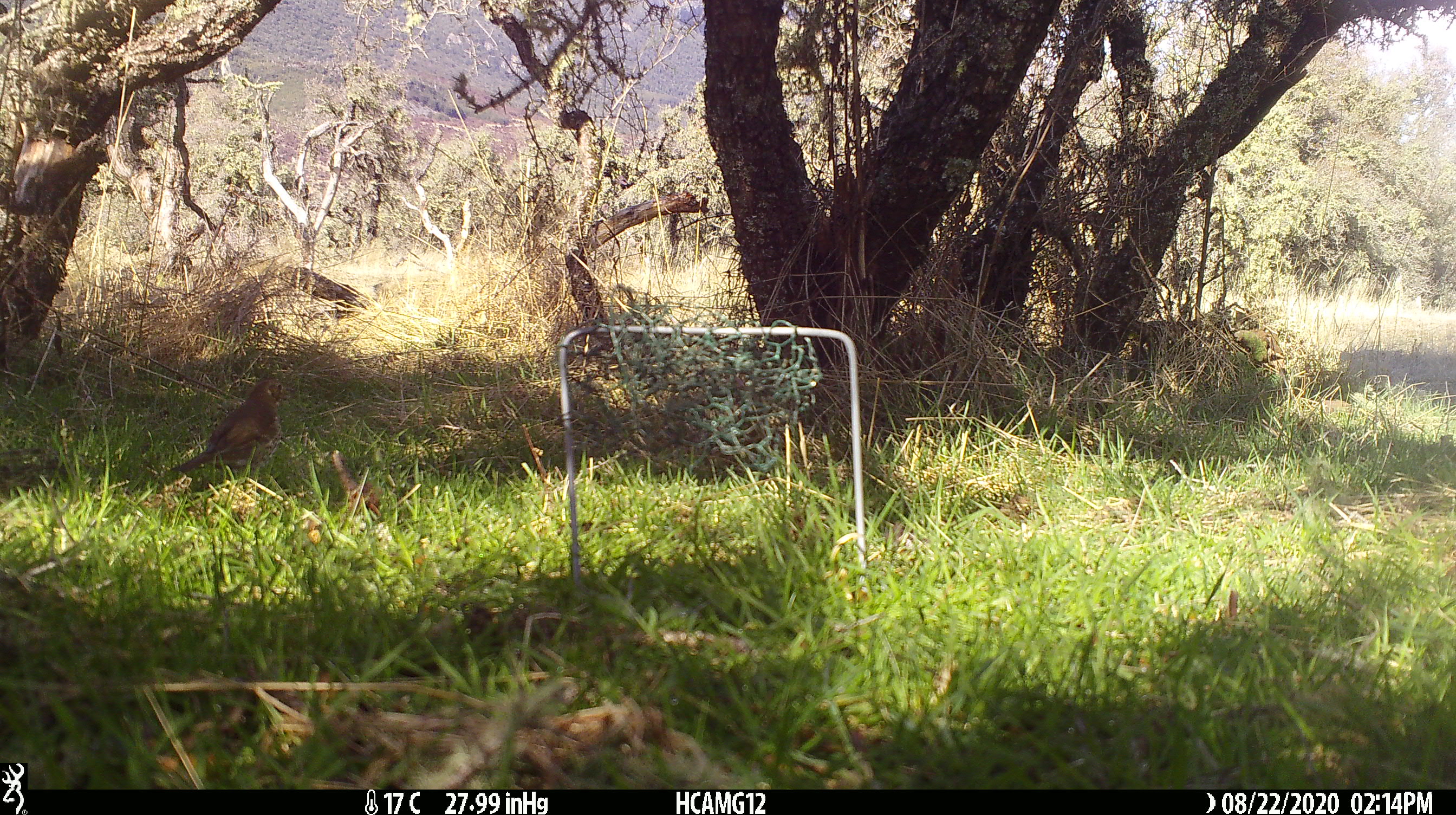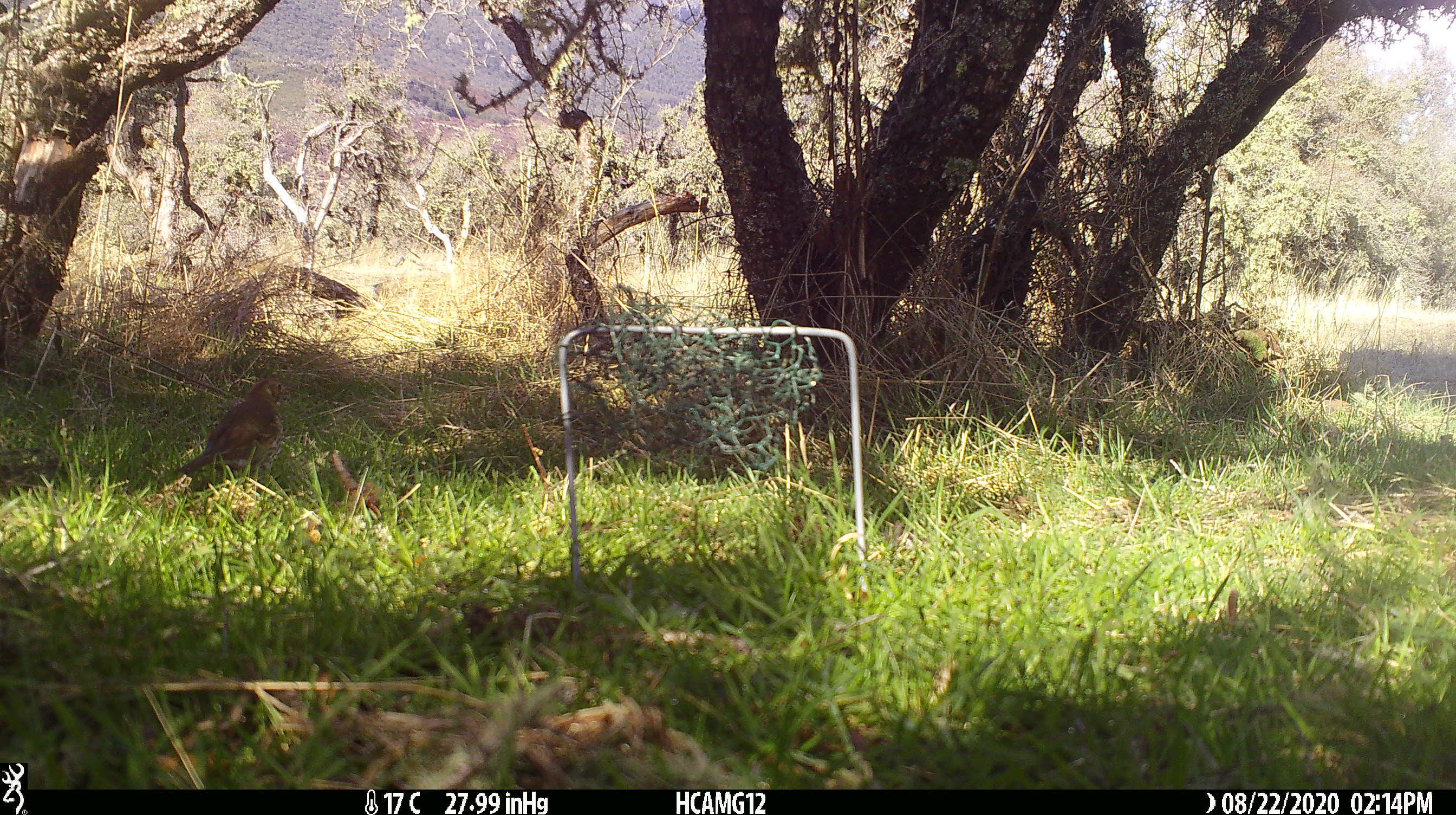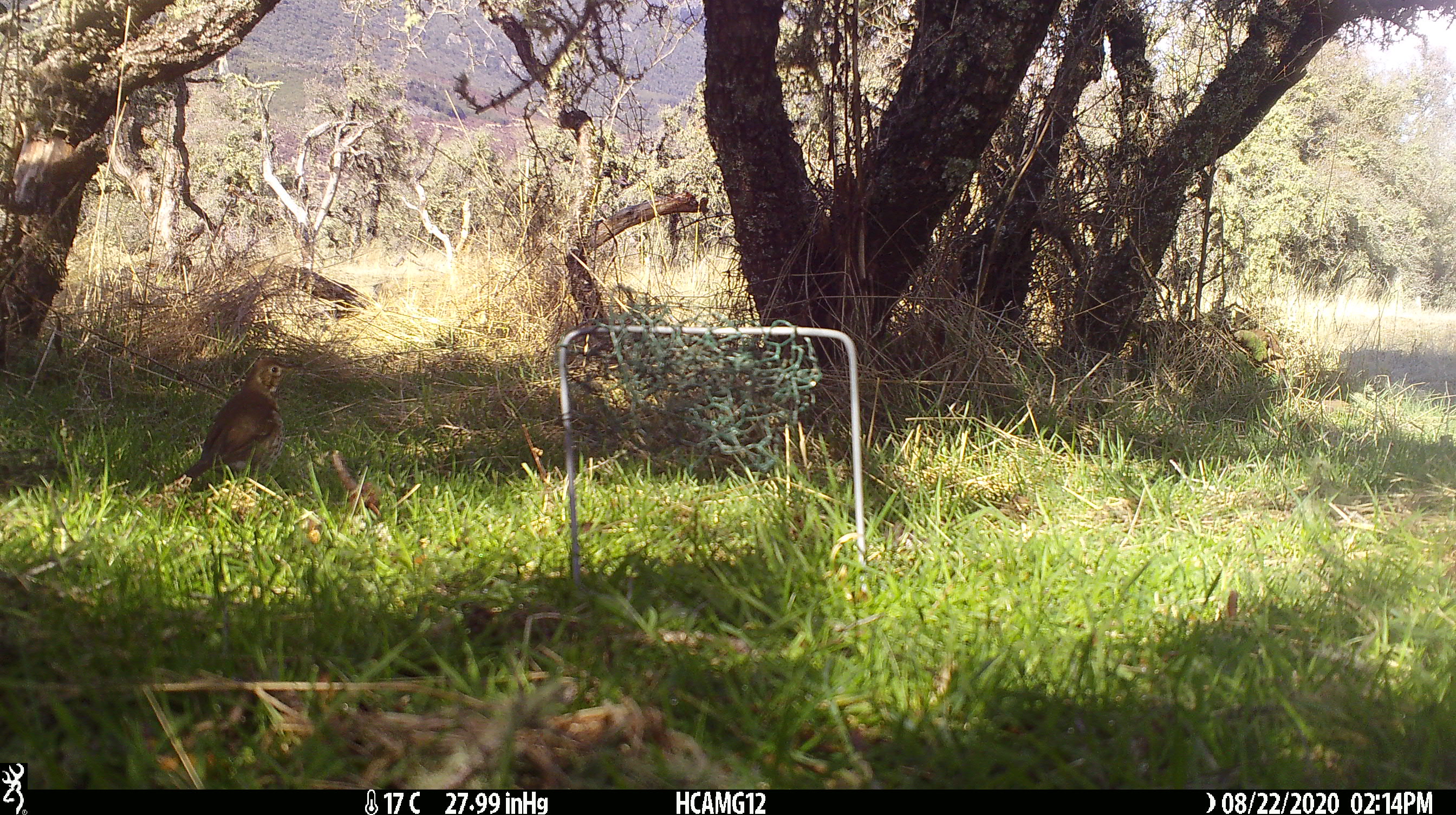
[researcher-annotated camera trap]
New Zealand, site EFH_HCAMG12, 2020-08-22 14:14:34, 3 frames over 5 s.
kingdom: Animalia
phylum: Chordata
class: Aves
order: Passeriformes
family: Turdidae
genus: Turdus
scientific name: Turdus philomelos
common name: song thrush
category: thrush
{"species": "thrush (song thrush) (Turdus philomelos)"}